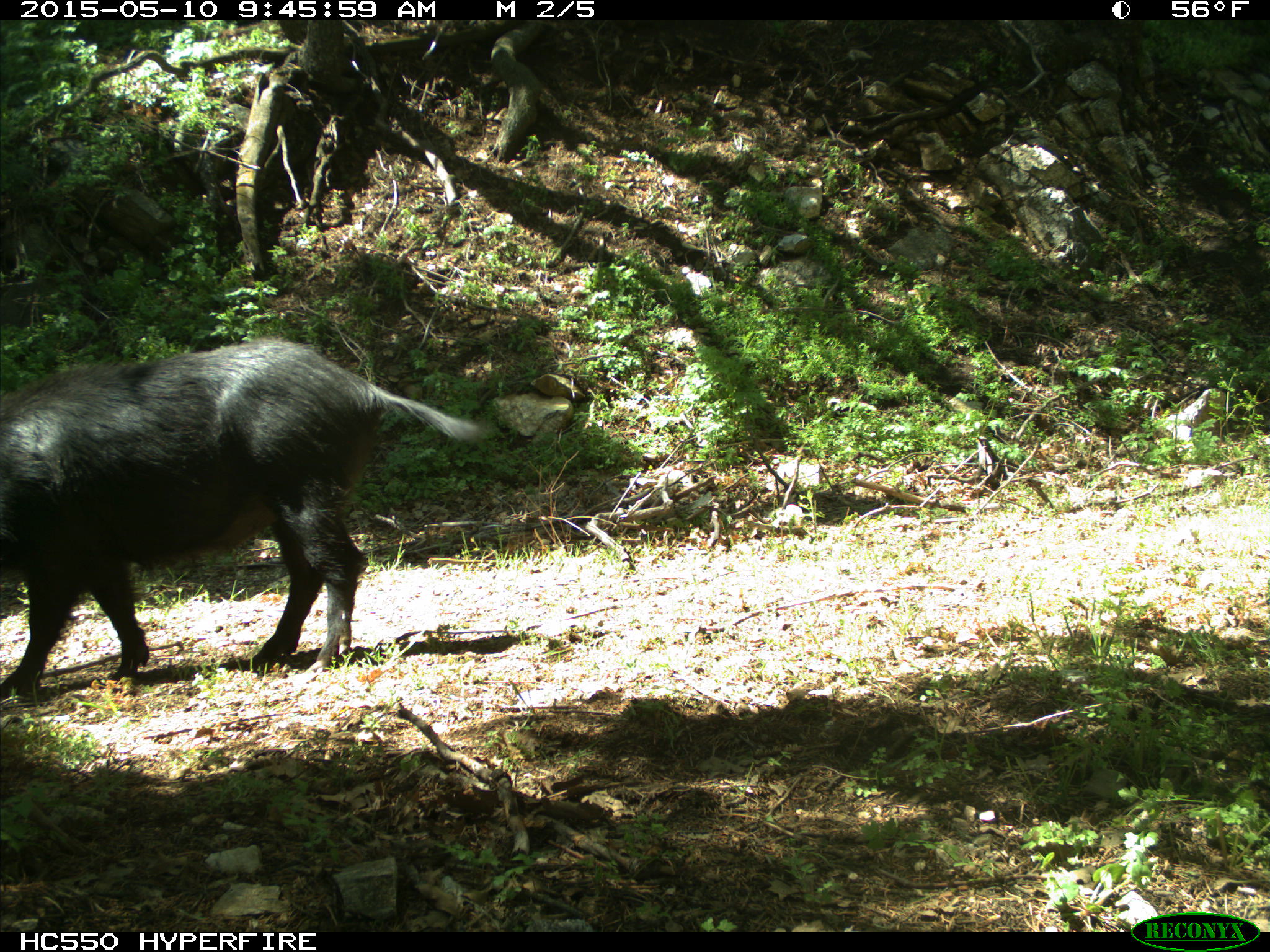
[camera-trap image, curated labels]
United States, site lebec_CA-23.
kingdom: Animalia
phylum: Chordata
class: Mammalia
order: Artiodactyla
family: Suidae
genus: Sus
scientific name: Sus scrofa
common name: wild boar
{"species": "Sus scrofa (wild boar)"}